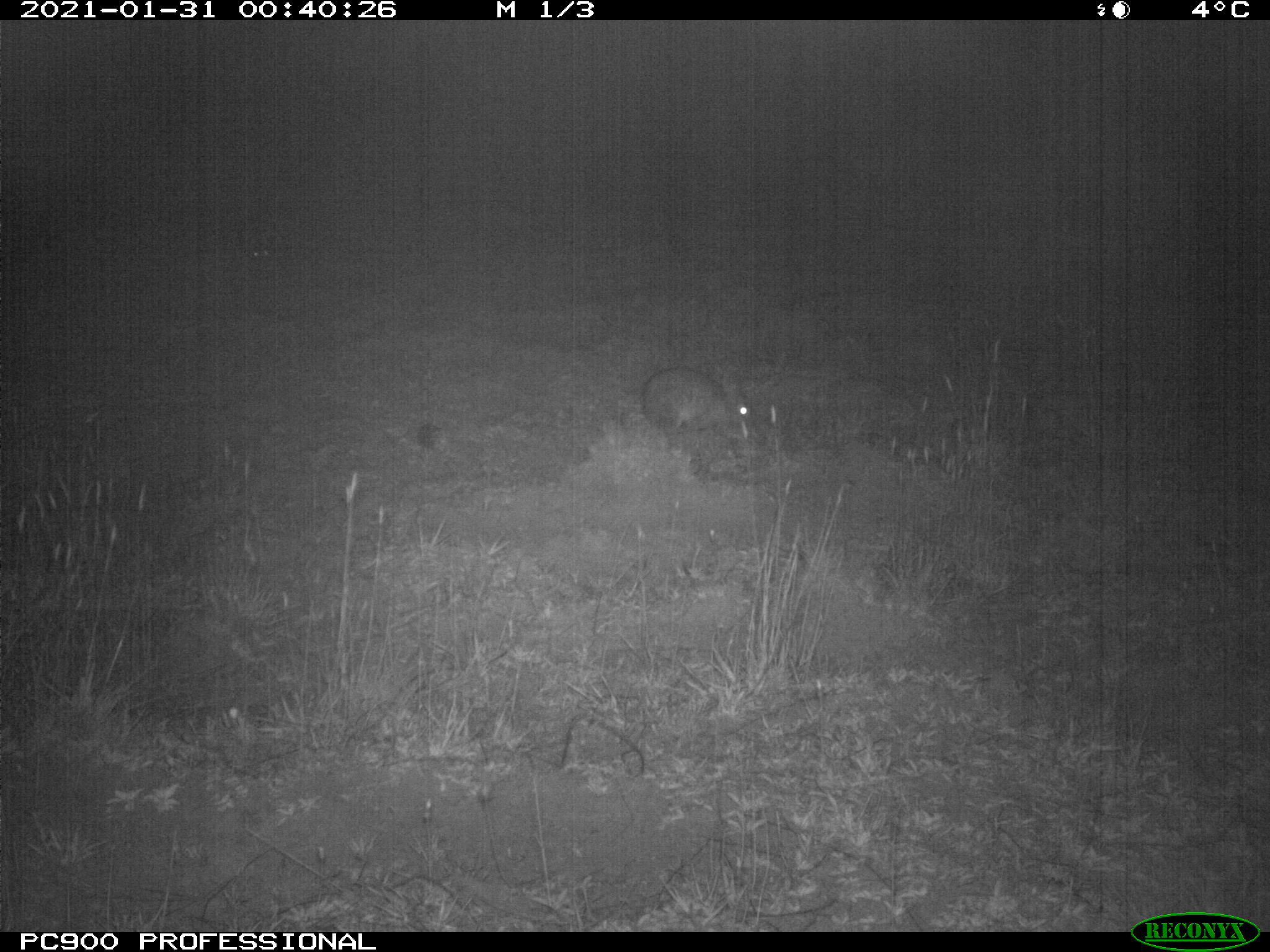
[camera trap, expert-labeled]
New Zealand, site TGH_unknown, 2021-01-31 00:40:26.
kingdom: Animalia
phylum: Chordata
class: Mammalia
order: Lagomorpha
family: Leporidae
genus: Oryctolagus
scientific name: Oryctolagus cuniculus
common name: european rabbit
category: rabbit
Rabbit (european rabbit) (Oryctolagus cuniculus).